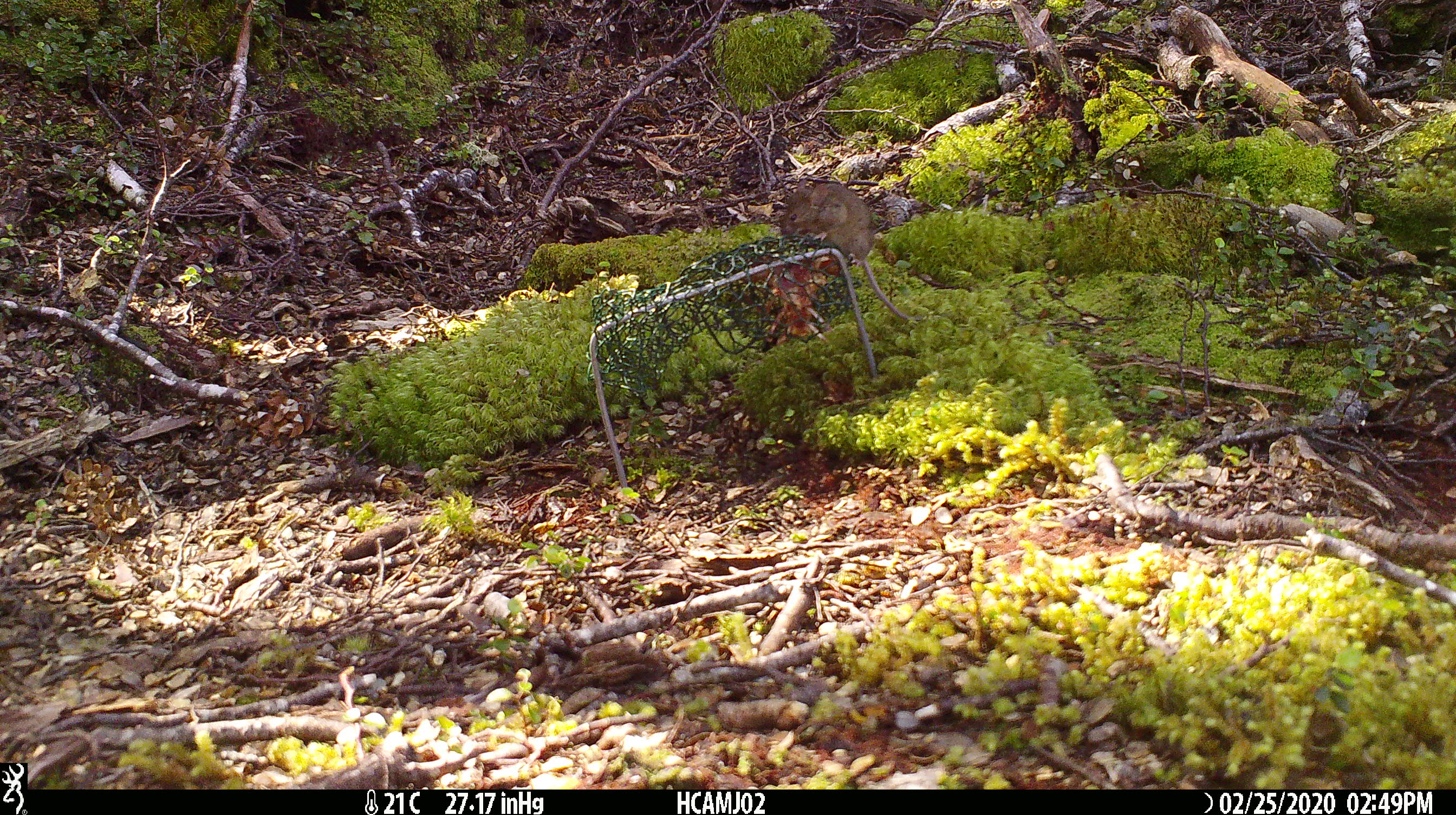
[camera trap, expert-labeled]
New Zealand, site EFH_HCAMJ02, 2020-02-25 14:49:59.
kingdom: Animalia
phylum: Chordata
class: Mammalia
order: Rodentia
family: Muridae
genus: Mus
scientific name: Mus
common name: mouse